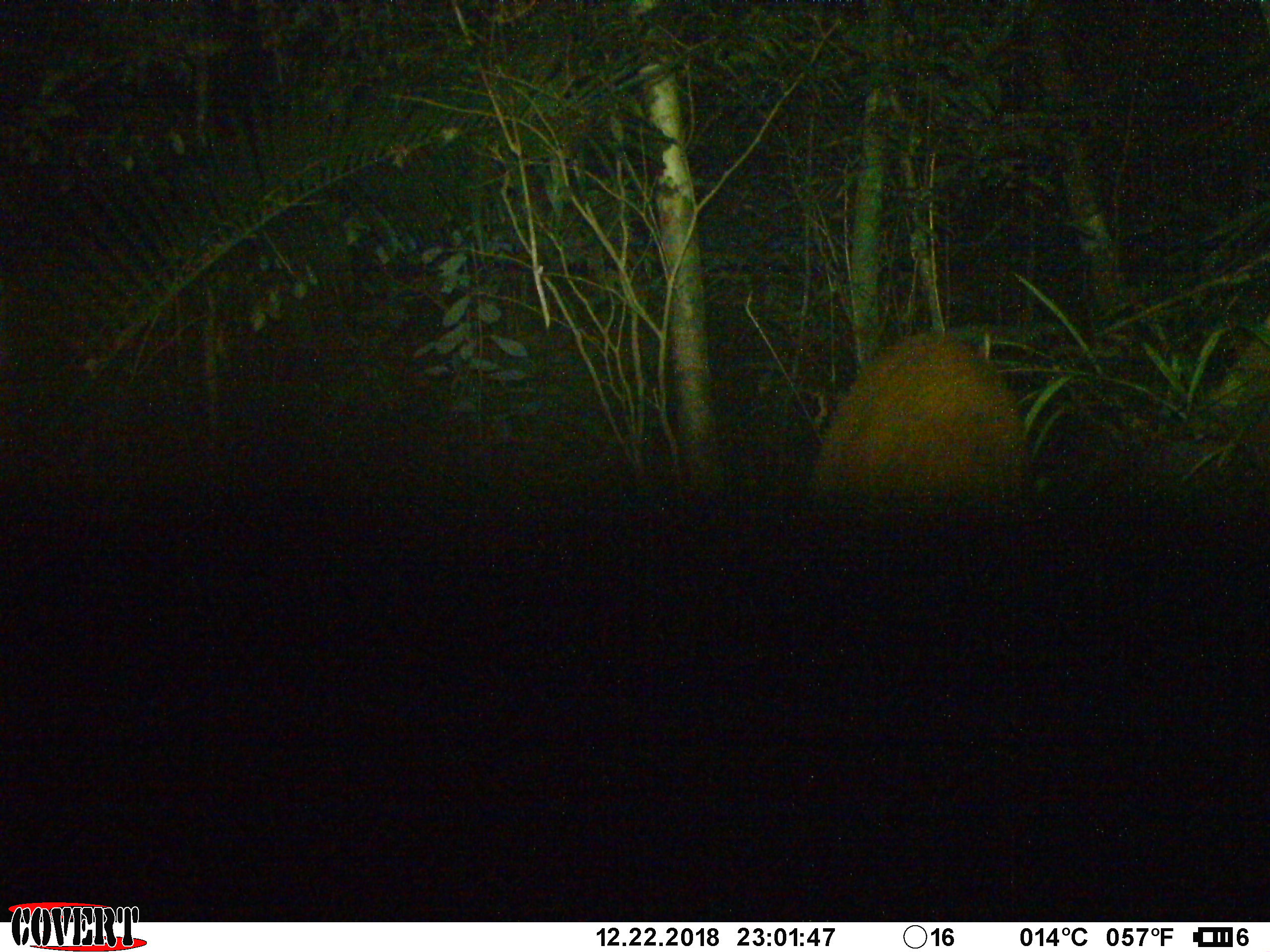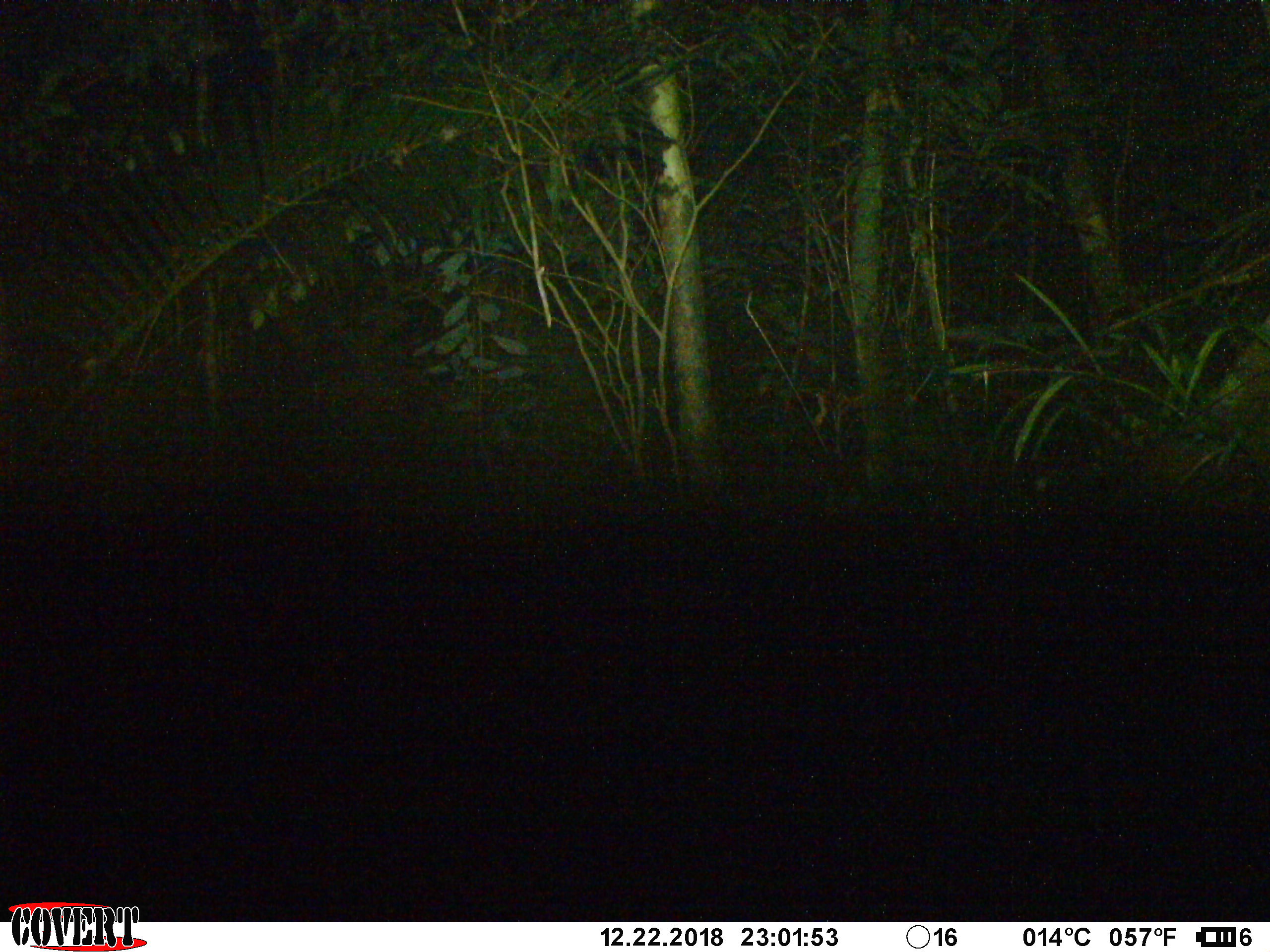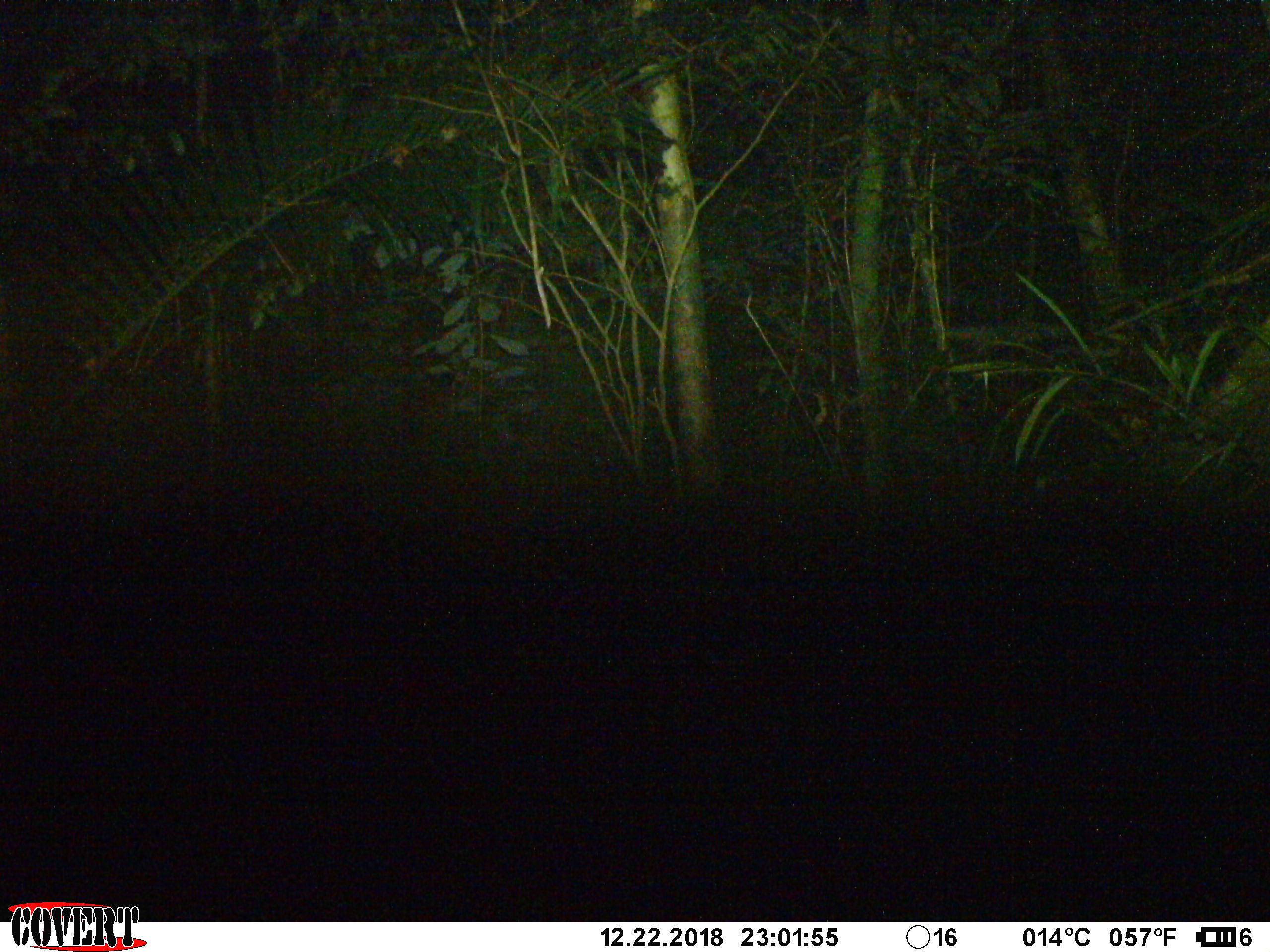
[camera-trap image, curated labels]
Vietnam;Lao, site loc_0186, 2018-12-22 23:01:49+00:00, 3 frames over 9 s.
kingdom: Animalia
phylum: Chordata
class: Mammalia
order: Artiodactyla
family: Cervidae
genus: Muntiacus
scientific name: Muntiacus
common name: muntjacs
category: unidentified muntjac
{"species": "unidentified muntjac (muntjacs) (Muntiacus)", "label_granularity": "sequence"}